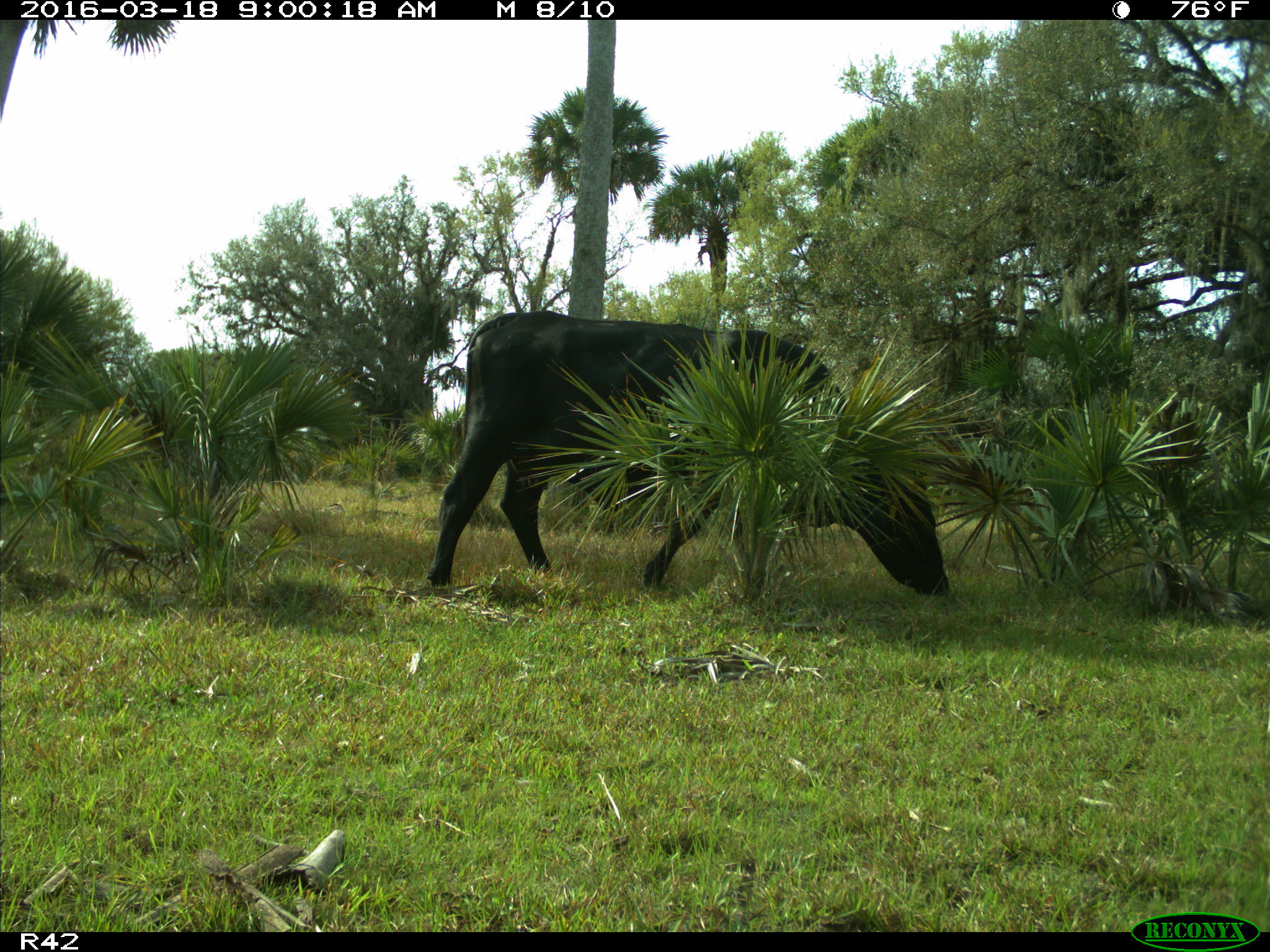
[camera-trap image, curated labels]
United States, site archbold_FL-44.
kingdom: Animalia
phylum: Chordata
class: Mammalia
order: Artiodactyla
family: Bovidae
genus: Bos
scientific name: Bos taurus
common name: domestic cow